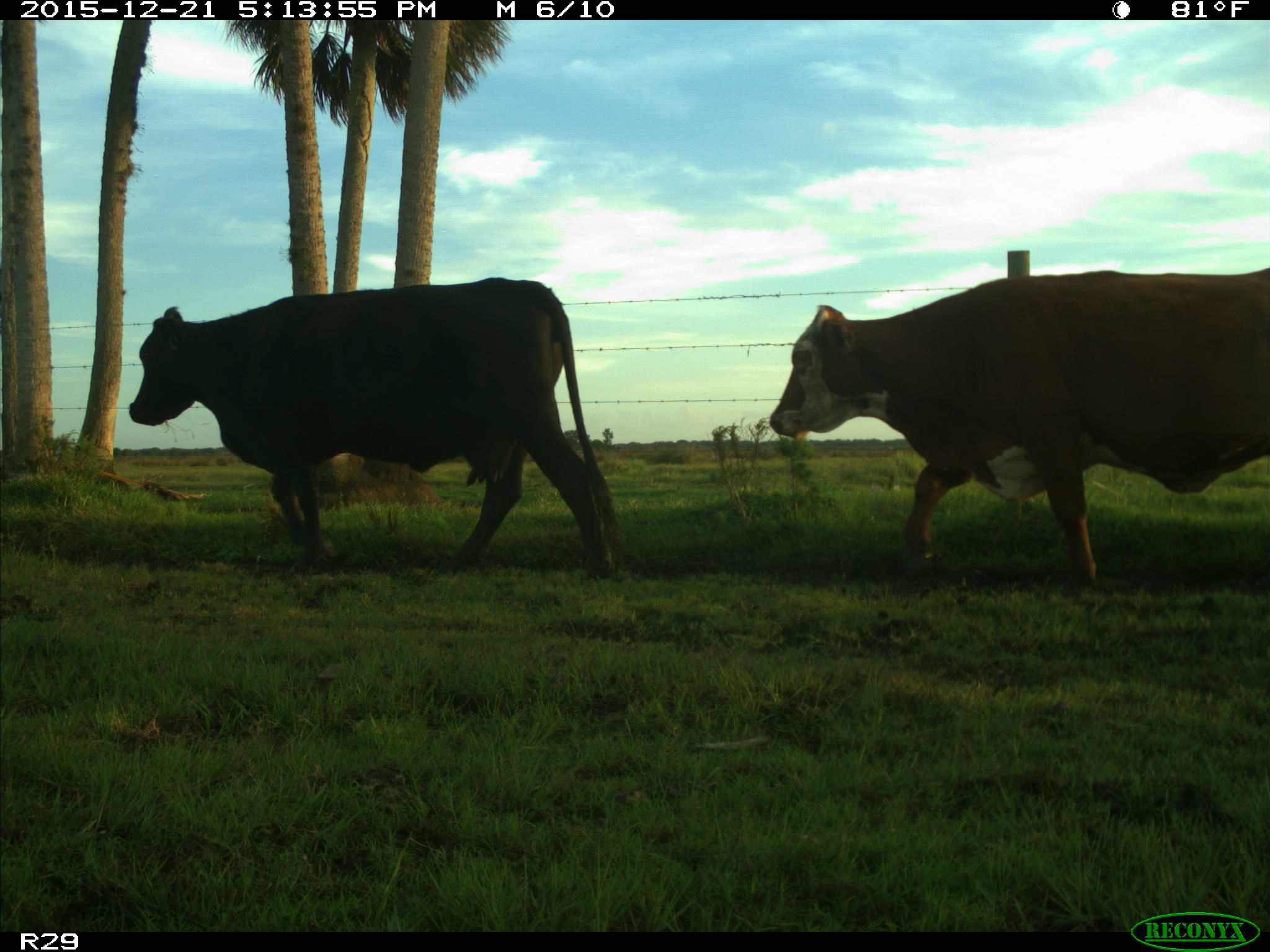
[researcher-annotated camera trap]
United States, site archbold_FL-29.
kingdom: Animalia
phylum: Chordata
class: Mammalia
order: Artiodactyla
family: Bovidae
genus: Bos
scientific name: Bos taurus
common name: domestic cow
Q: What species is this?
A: Bos taurus (domestic cow).